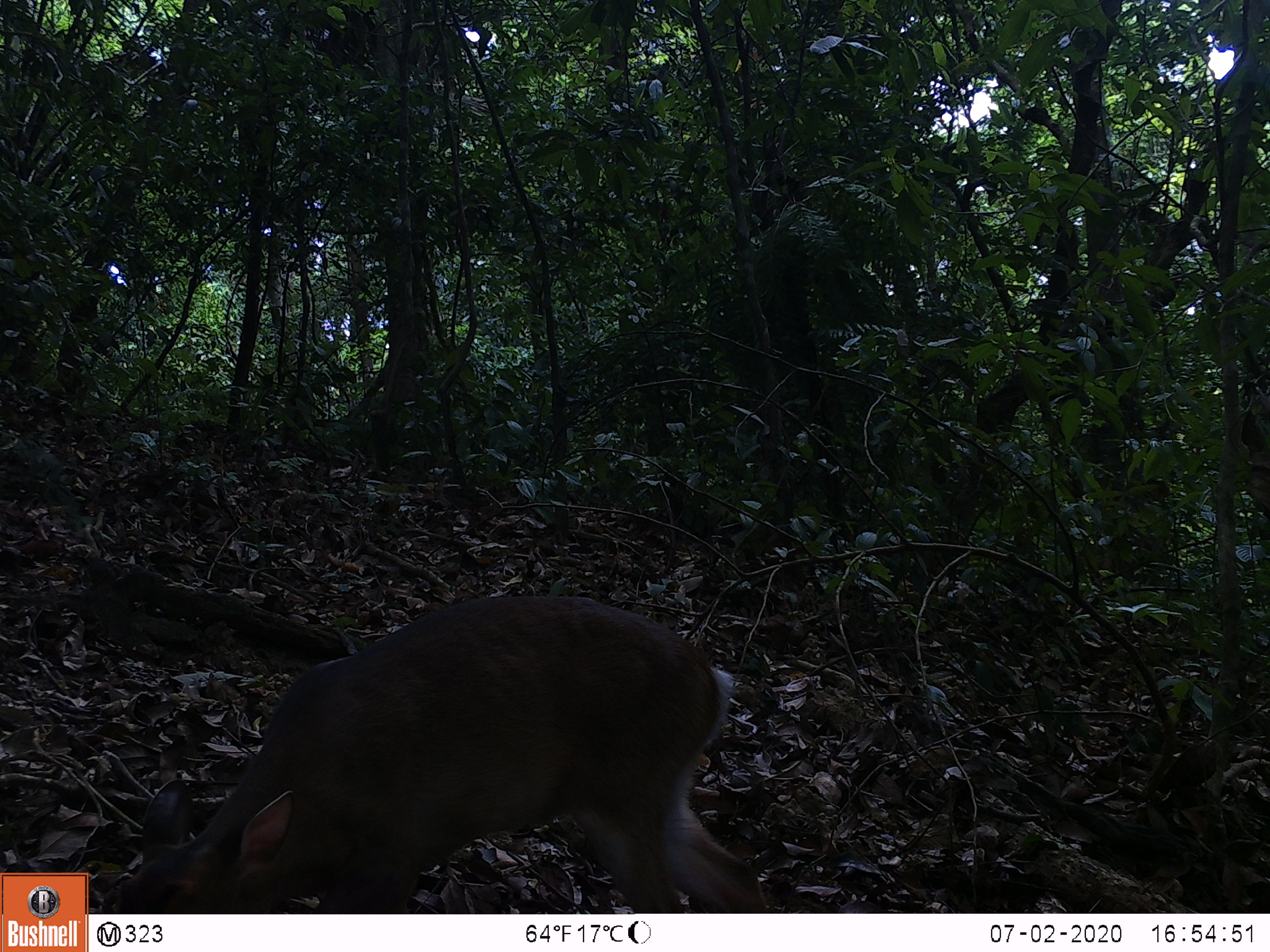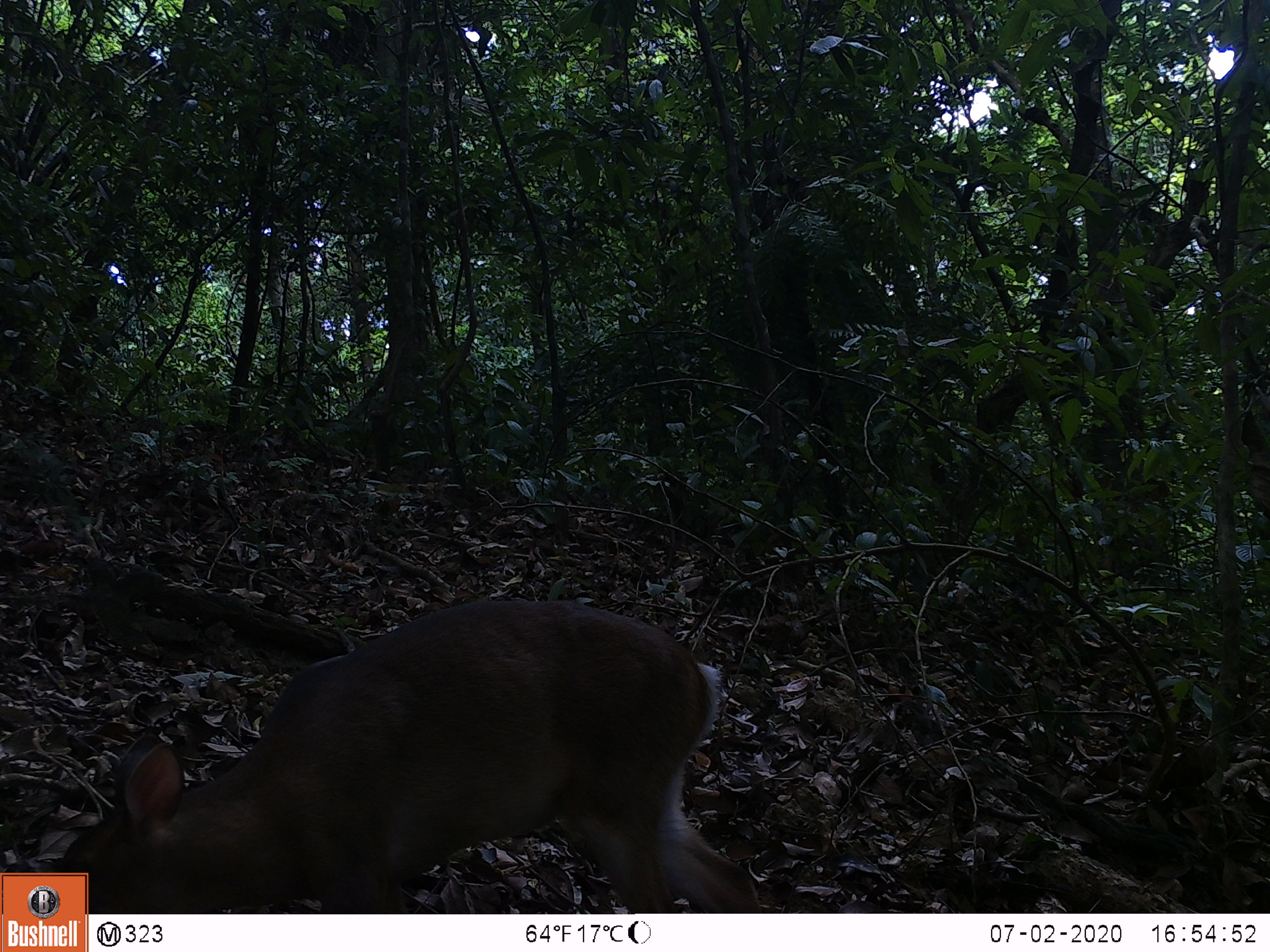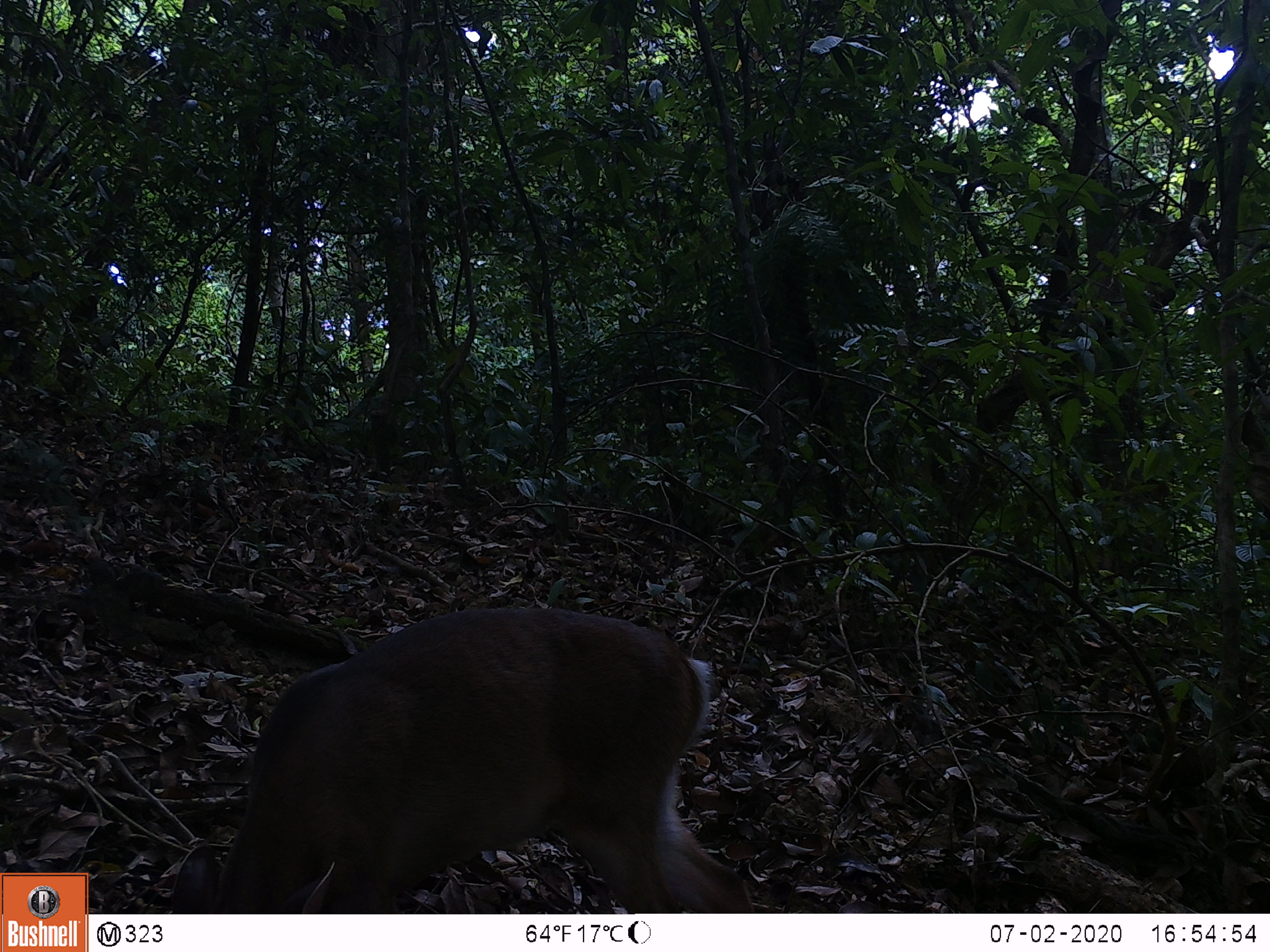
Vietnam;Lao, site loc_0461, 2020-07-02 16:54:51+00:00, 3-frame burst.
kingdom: Animalia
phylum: Chordata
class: Mammalia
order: Artiodactyla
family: Cervidae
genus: Muntiacus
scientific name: Muntiacus vuquangensis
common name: large-antlered muntjac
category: large antlered muntjac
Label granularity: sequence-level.